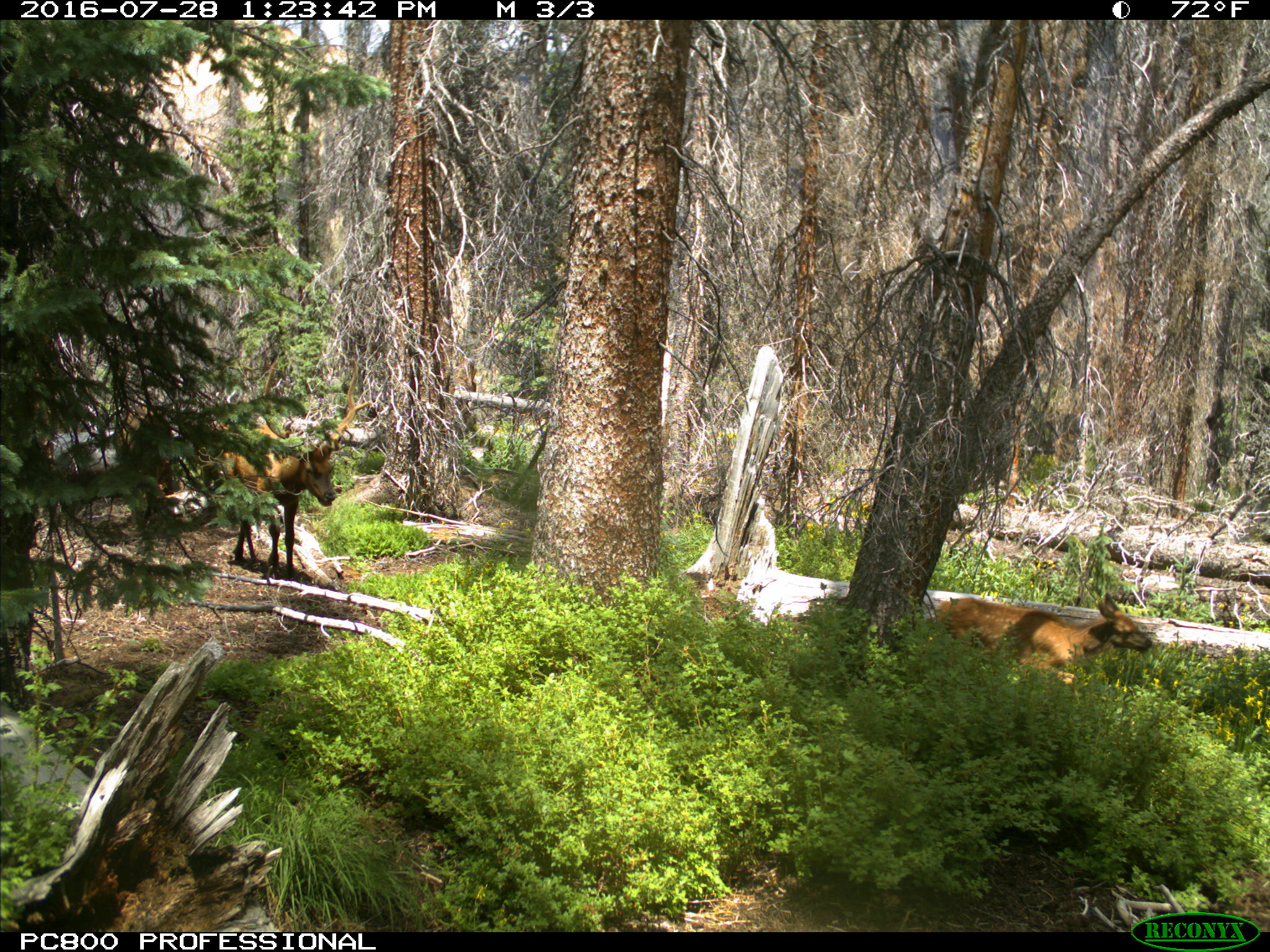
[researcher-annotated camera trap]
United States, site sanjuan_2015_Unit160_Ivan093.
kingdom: Animalia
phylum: Chordata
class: Mammalia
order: Artiodactyla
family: Cervidae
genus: Cervus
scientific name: Cervus elaphus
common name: red deer